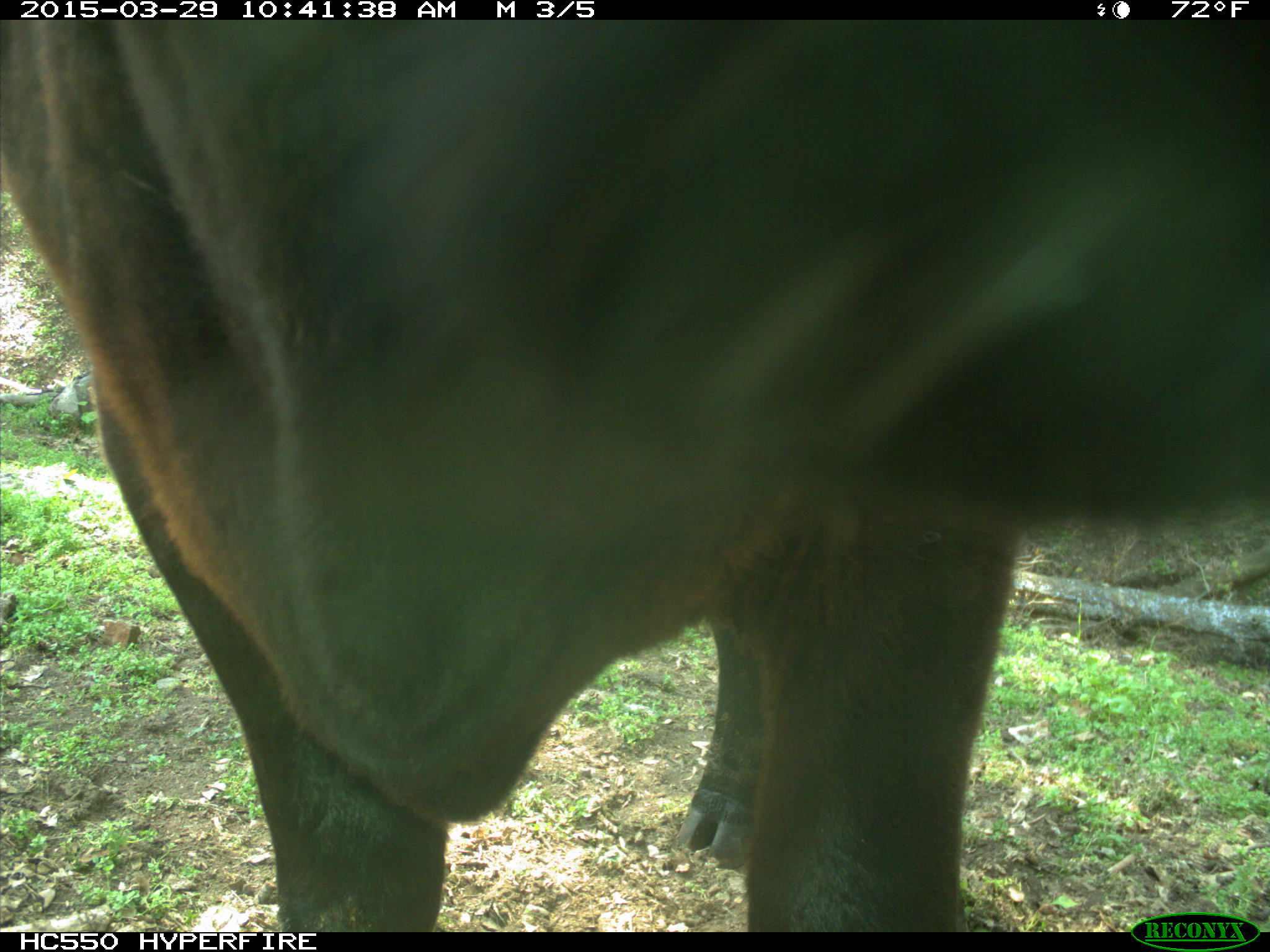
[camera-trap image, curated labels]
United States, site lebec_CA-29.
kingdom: Animalia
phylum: Chordata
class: Mammalia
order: Artiodactyla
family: Bovidae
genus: Bos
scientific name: Bos taurus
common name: domestic cow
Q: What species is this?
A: Bos taurus (domestic cow).